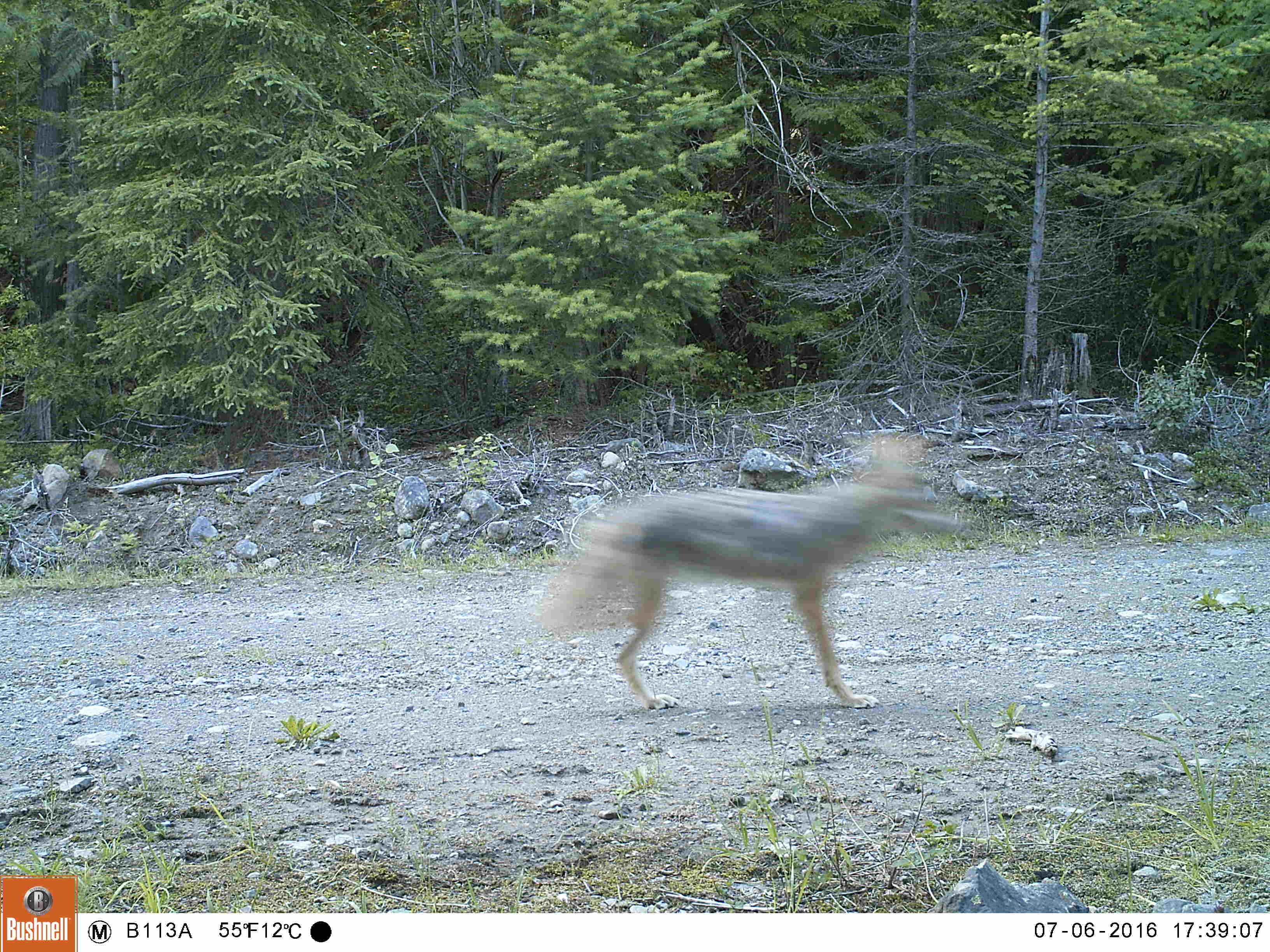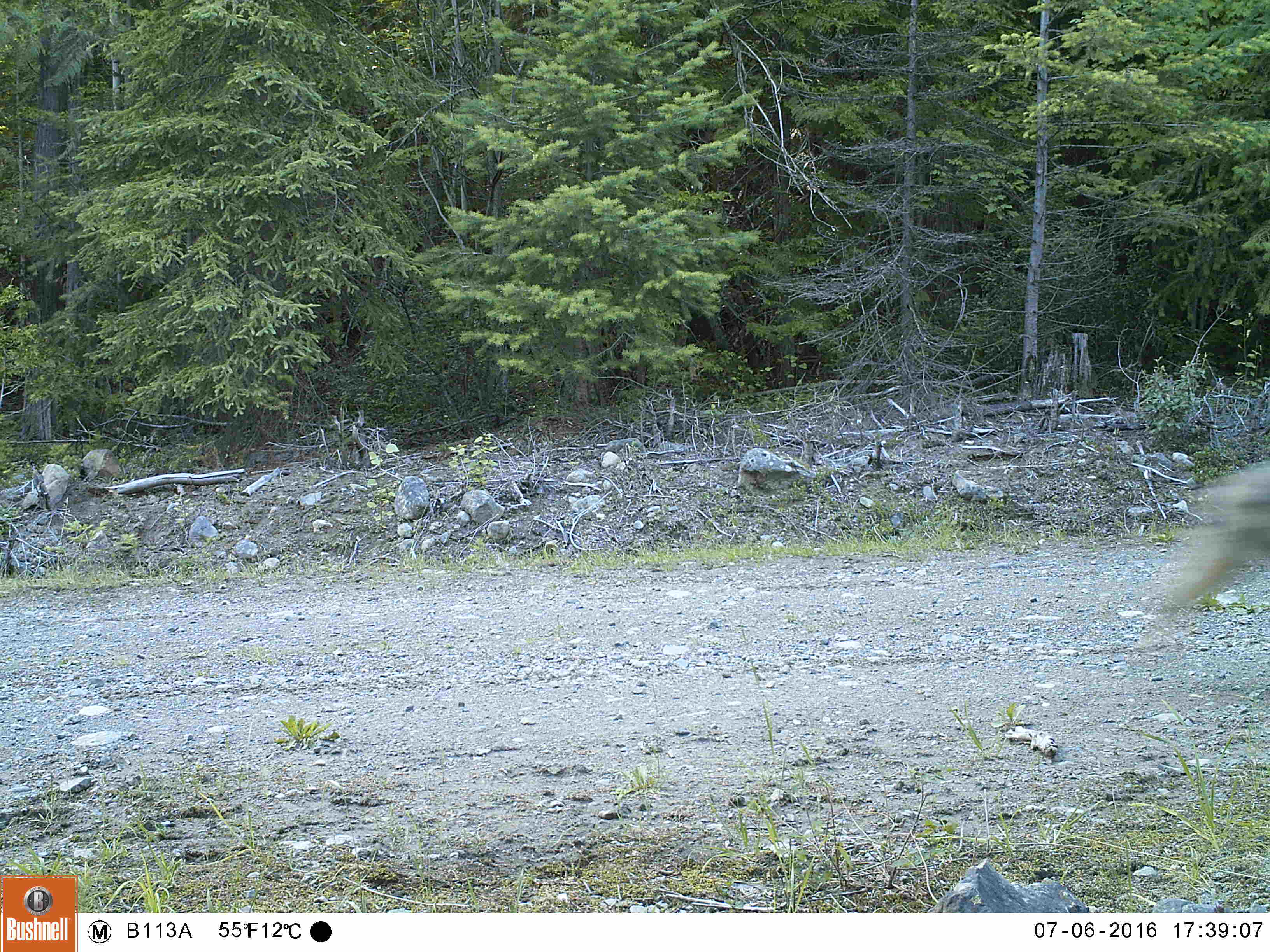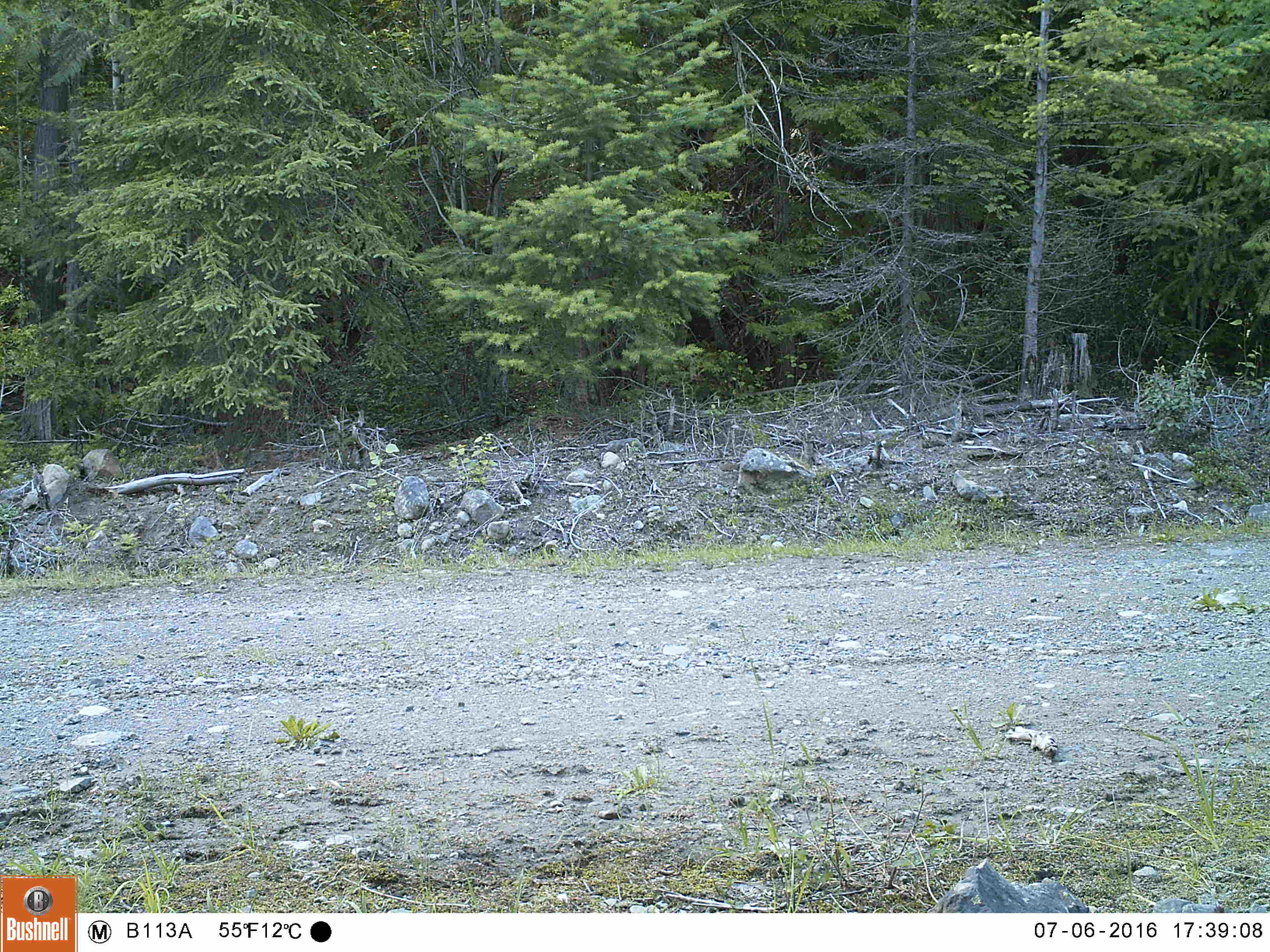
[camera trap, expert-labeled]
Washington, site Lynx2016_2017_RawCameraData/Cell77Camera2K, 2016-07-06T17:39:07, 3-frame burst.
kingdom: Animalia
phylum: Chordata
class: Mammalia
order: Carnivora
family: Canidae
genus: Canis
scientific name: Canis latrans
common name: coyote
Canis latrans (coyote). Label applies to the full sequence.